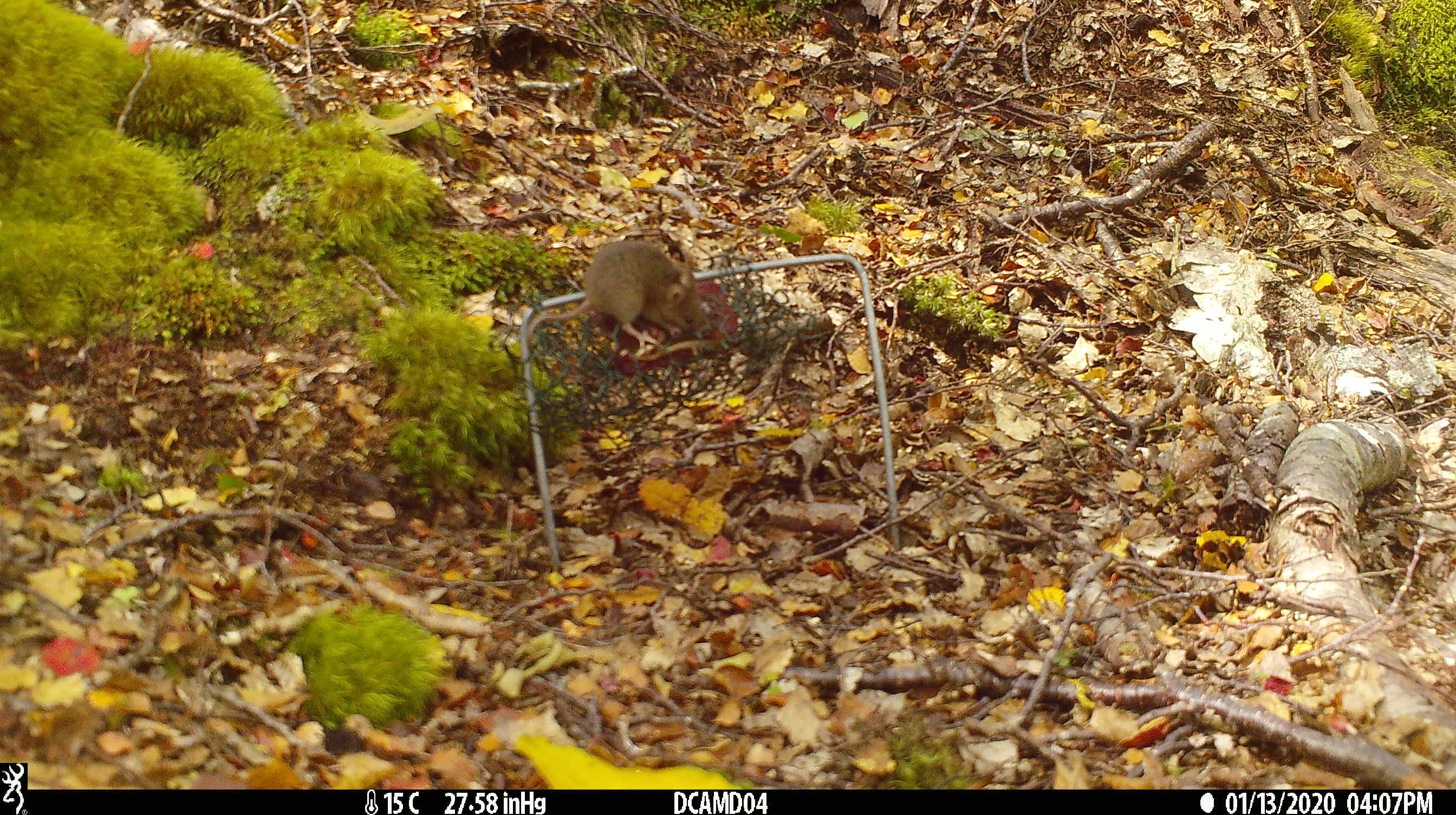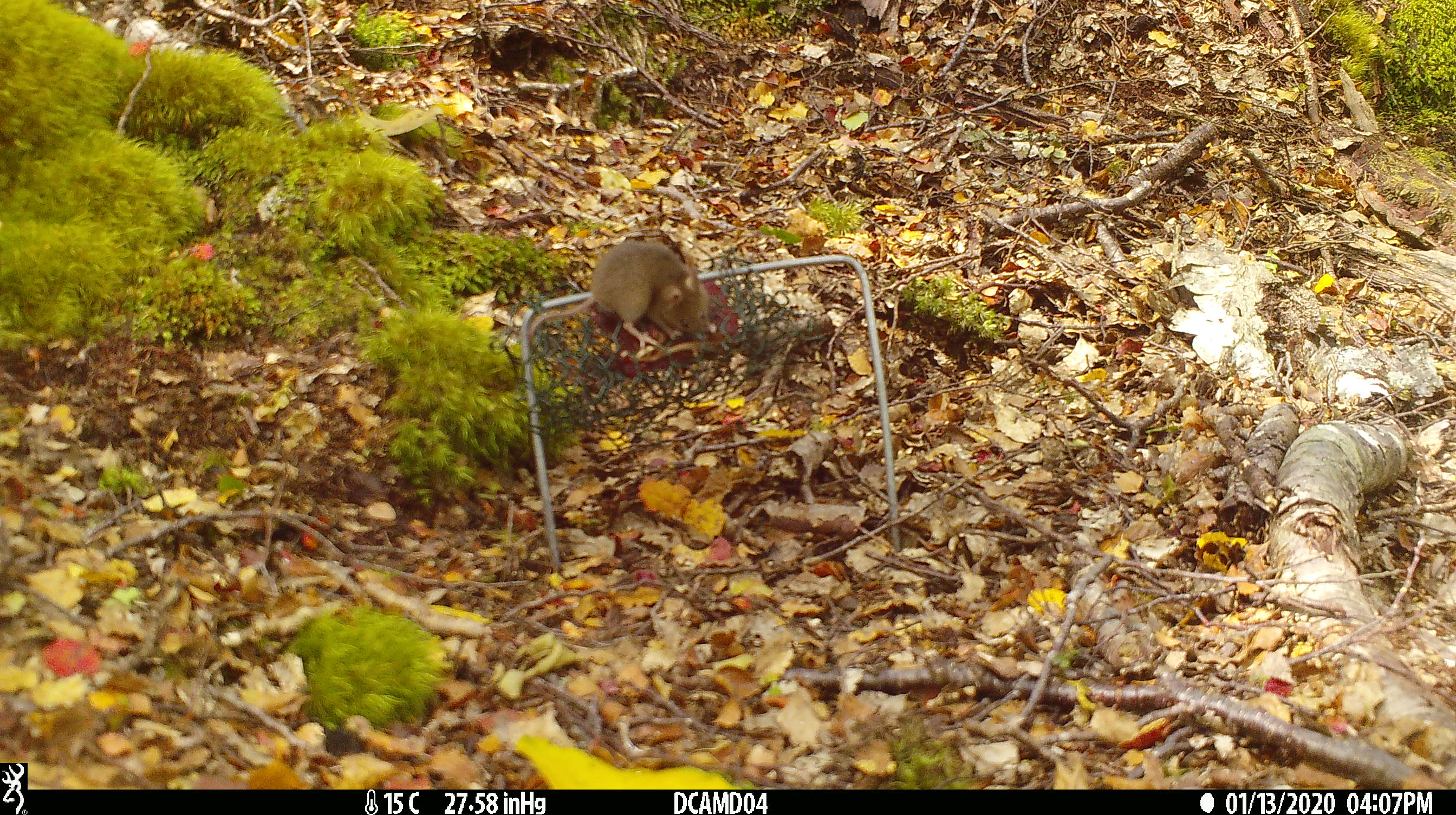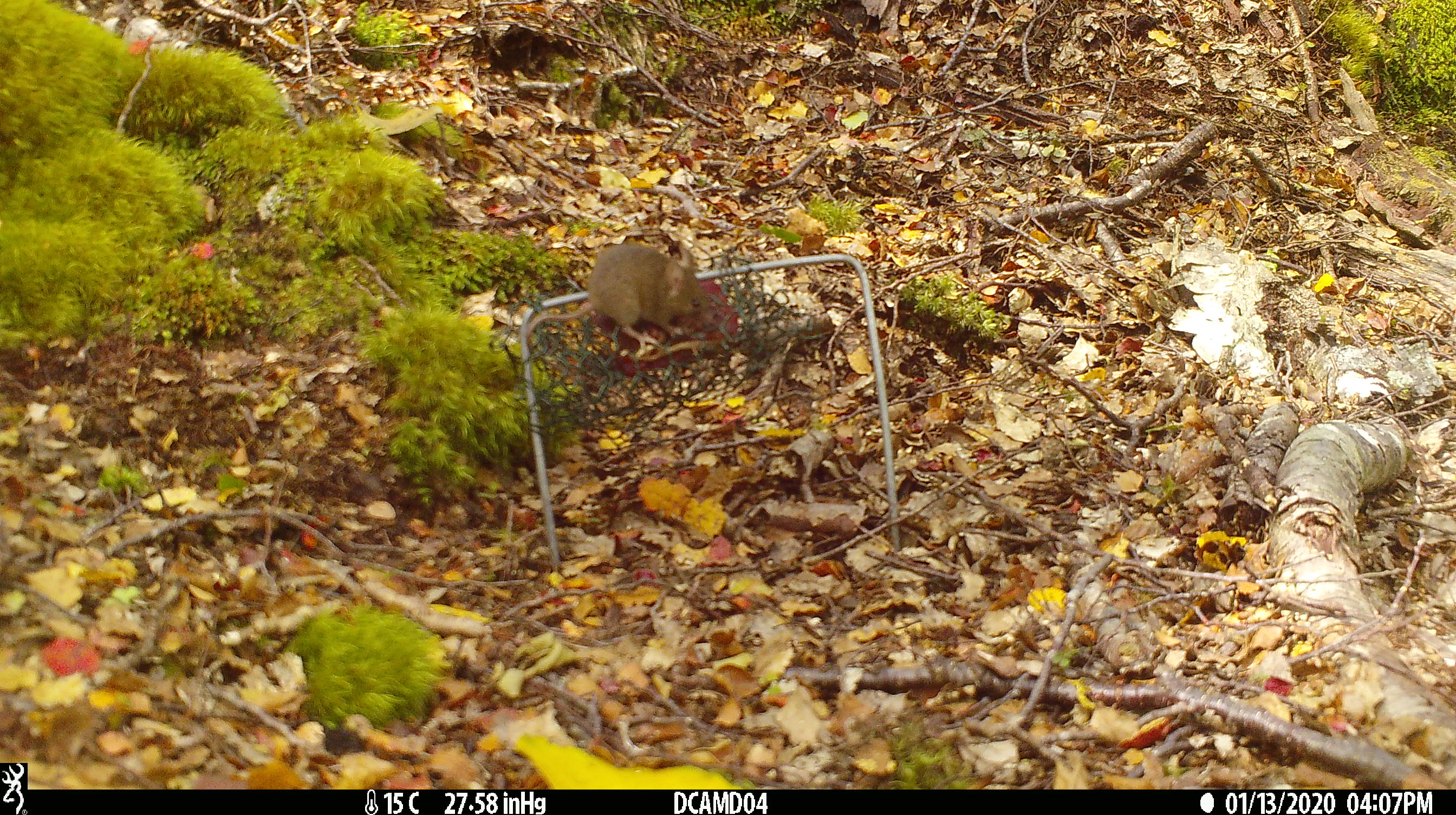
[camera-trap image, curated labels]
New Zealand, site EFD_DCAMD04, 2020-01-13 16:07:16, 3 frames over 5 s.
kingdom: Animalia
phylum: Chordata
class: Mammalia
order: Rodentia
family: Muridae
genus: Mus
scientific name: Mus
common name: mouse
Mouse (Mus).